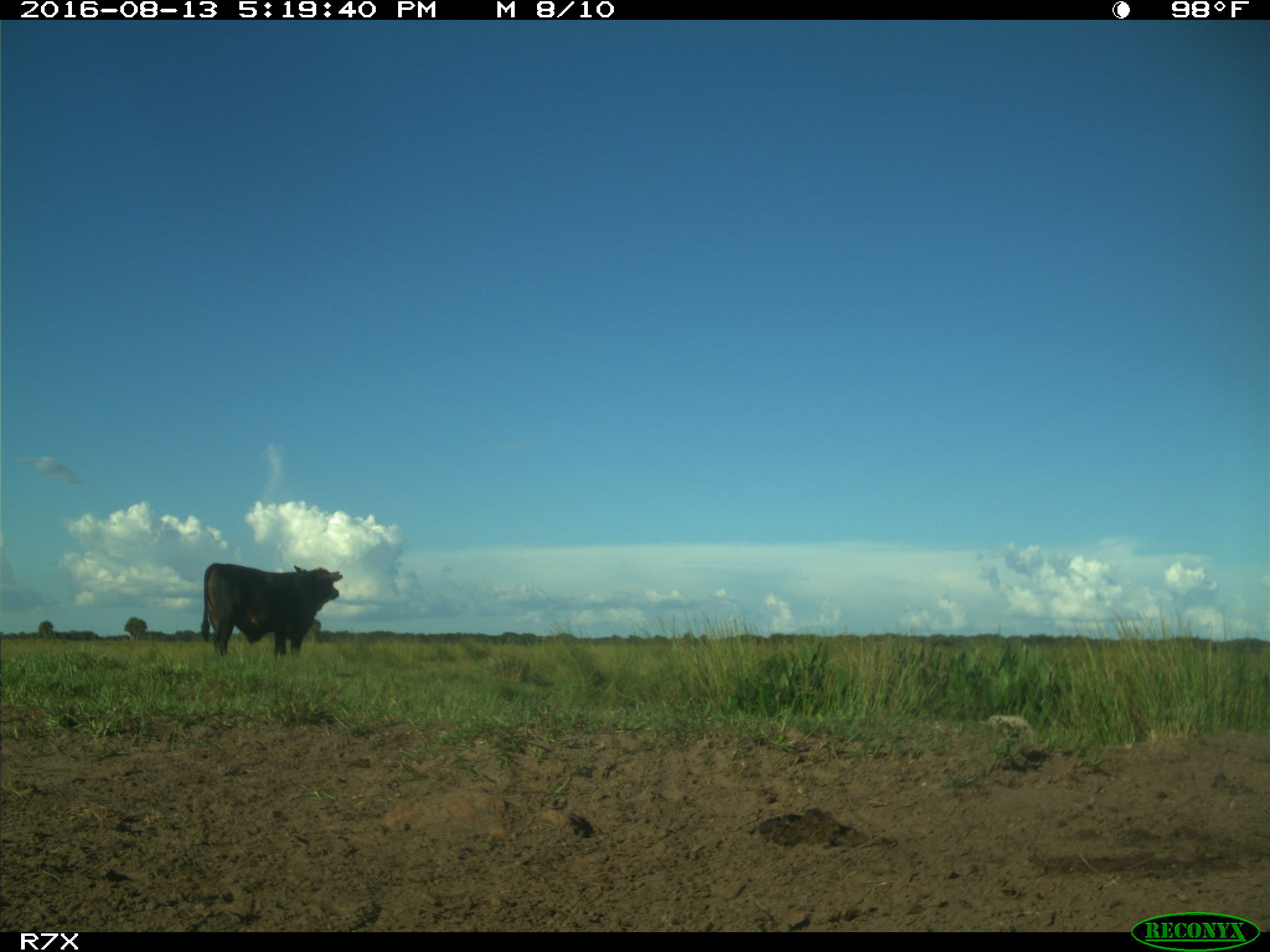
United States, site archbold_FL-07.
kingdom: Animalia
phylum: Chordata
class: Mammalia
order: Artiodactyla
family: Bovidae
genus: Bos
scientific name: Bos taurus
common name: domestic cow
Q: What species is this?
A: Bos taurus (domestic cow).